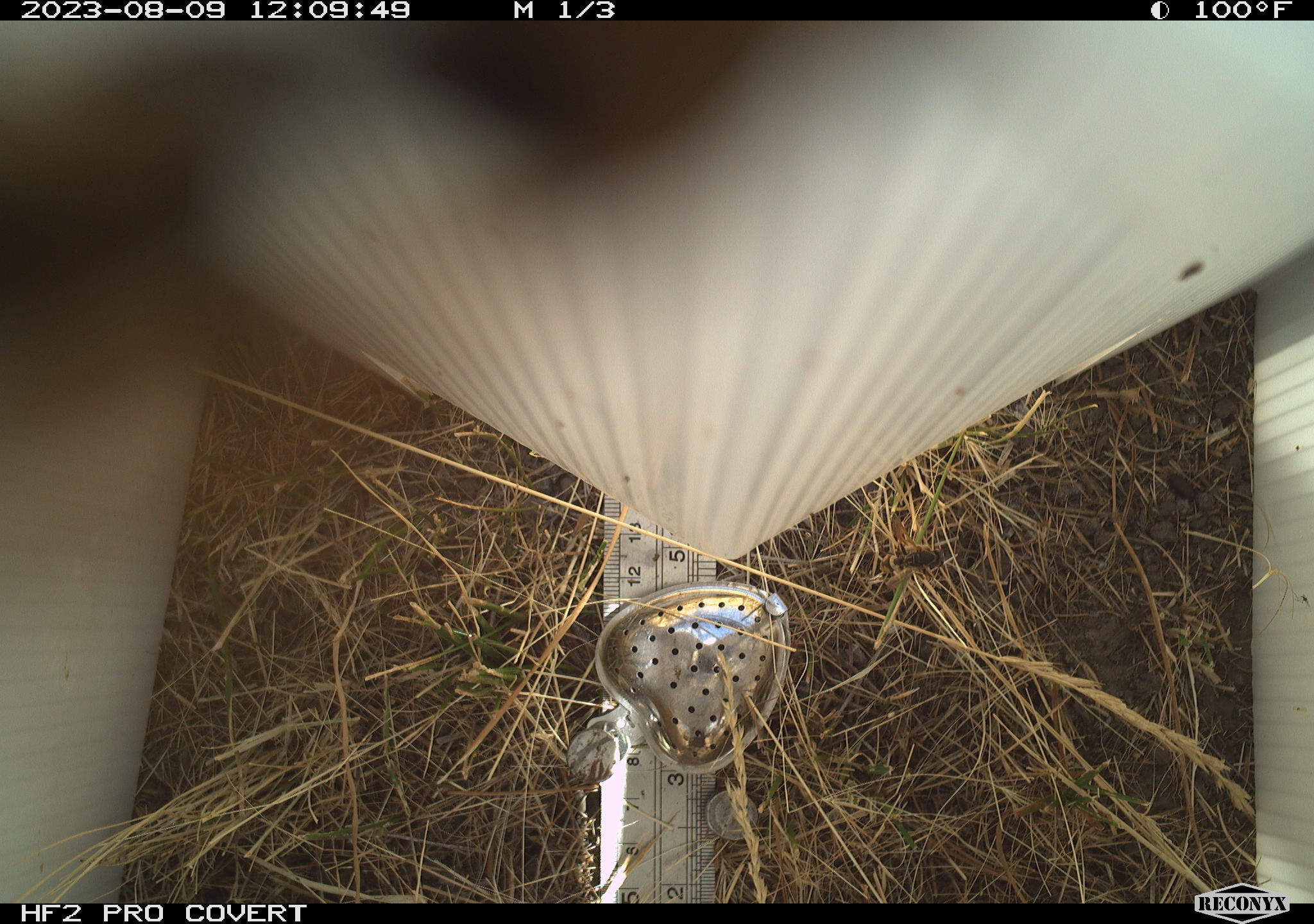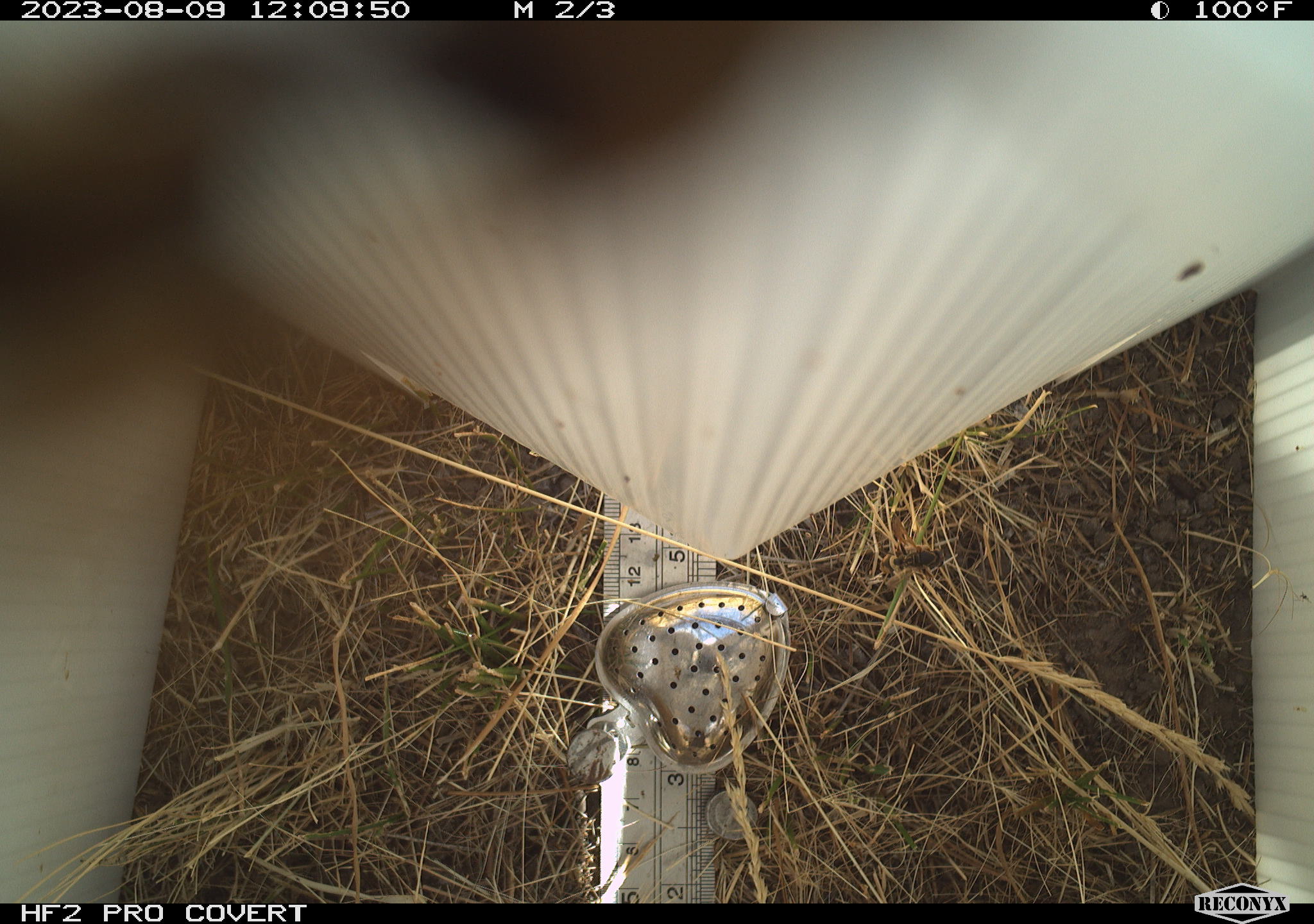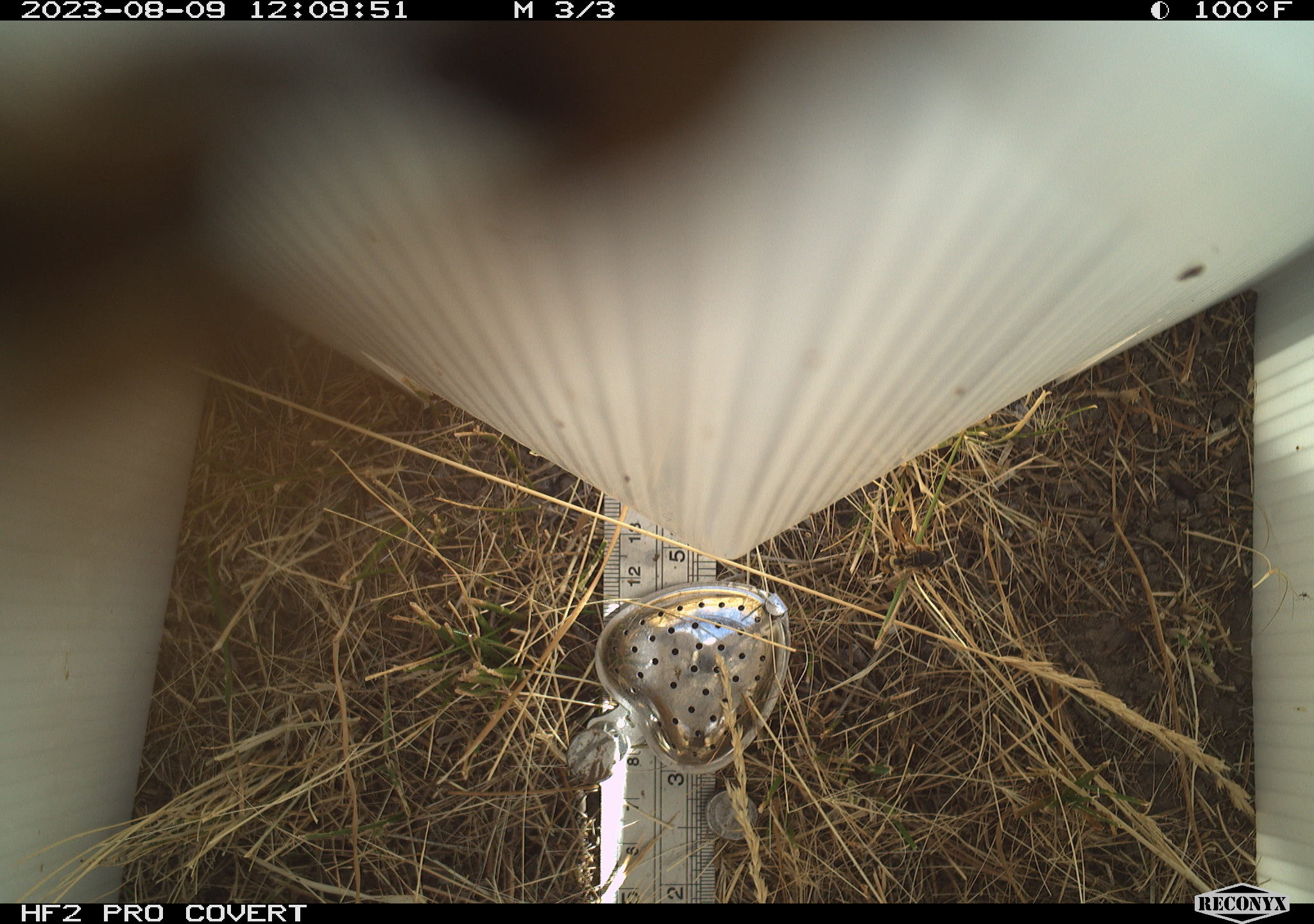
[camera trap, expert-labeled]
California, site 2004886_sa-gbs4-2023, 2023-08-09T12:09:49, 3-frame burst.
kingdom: Animalia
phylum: Arthropoda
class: Insecta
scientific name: Insecta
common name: insect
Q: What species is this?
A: Insect (Insecta).